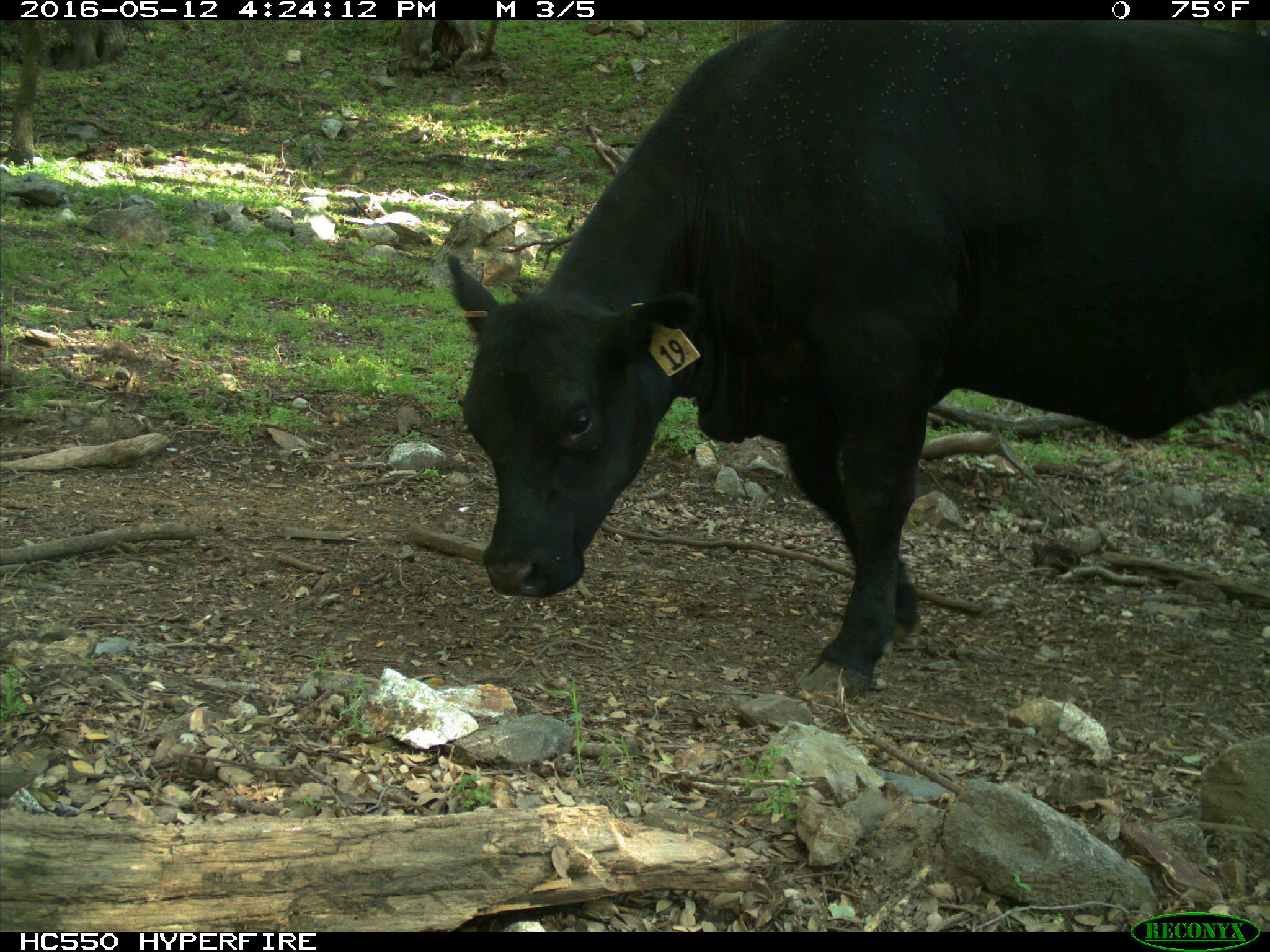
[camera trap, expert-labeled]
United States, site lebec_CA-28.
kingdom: Animalia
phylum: Chordata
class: Mammalia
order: Artiodactyla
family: Bovidae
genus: Bos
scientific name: Bos taurus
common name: domestic cow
Bos taurus (domestic cow).